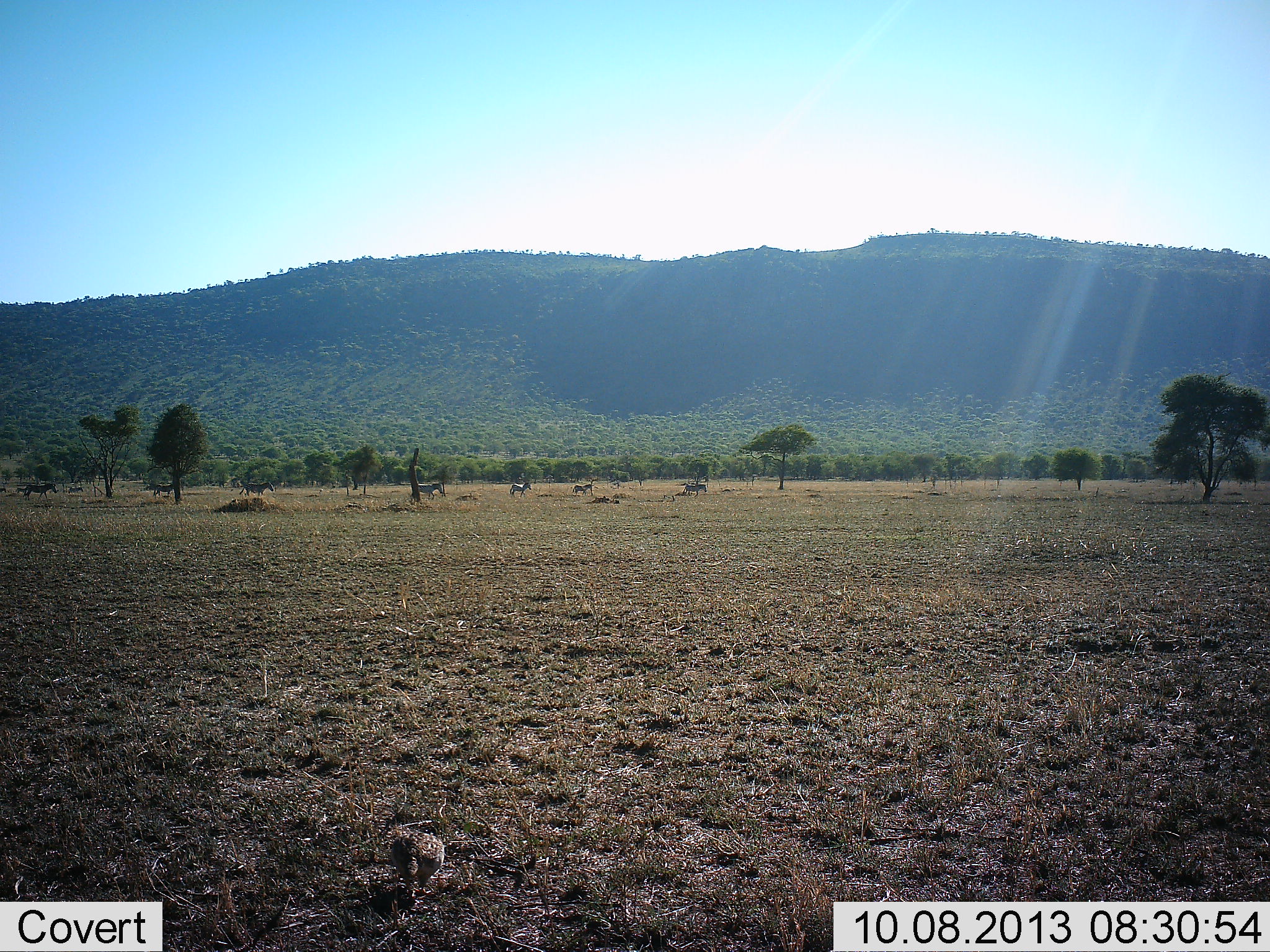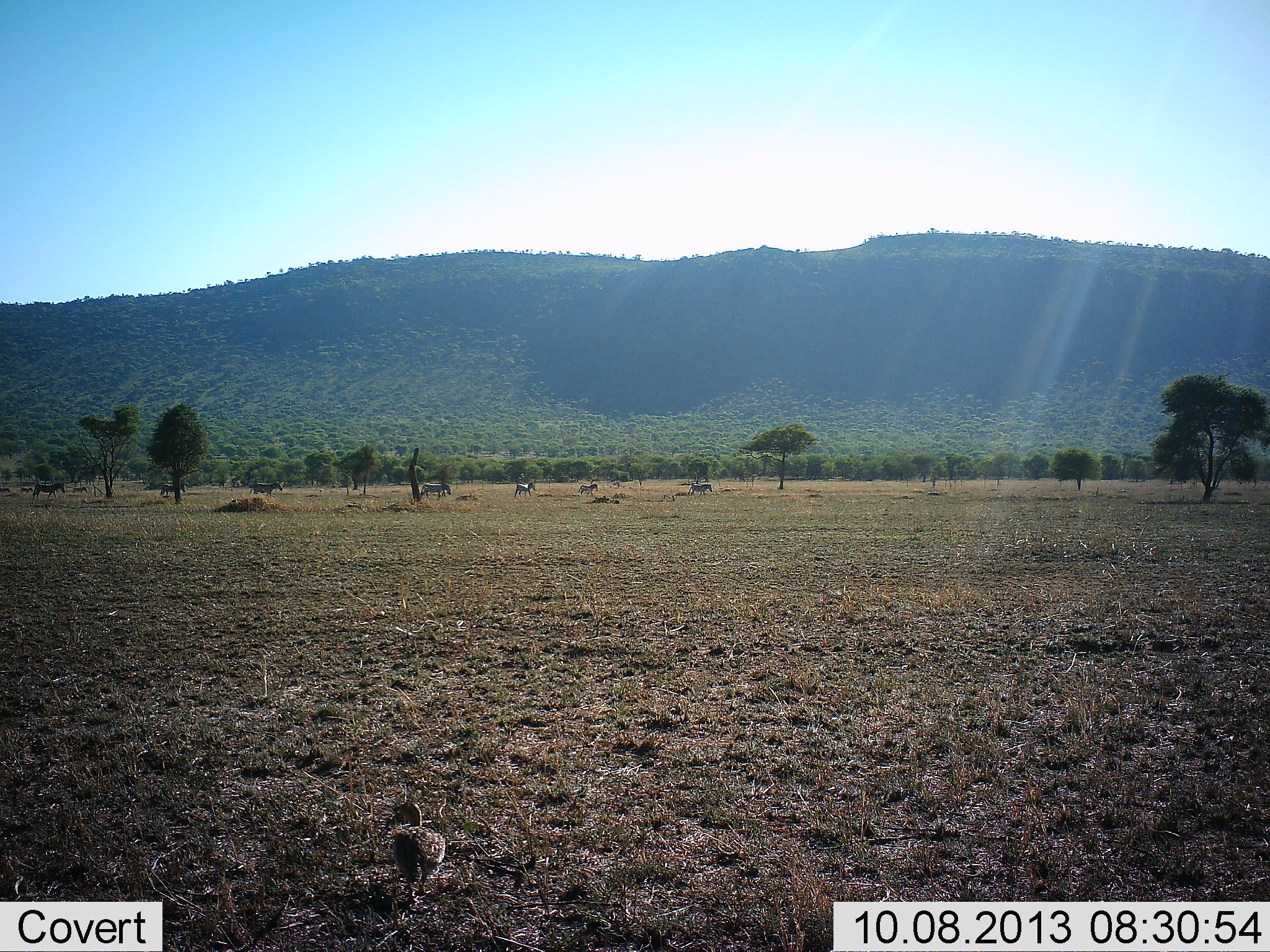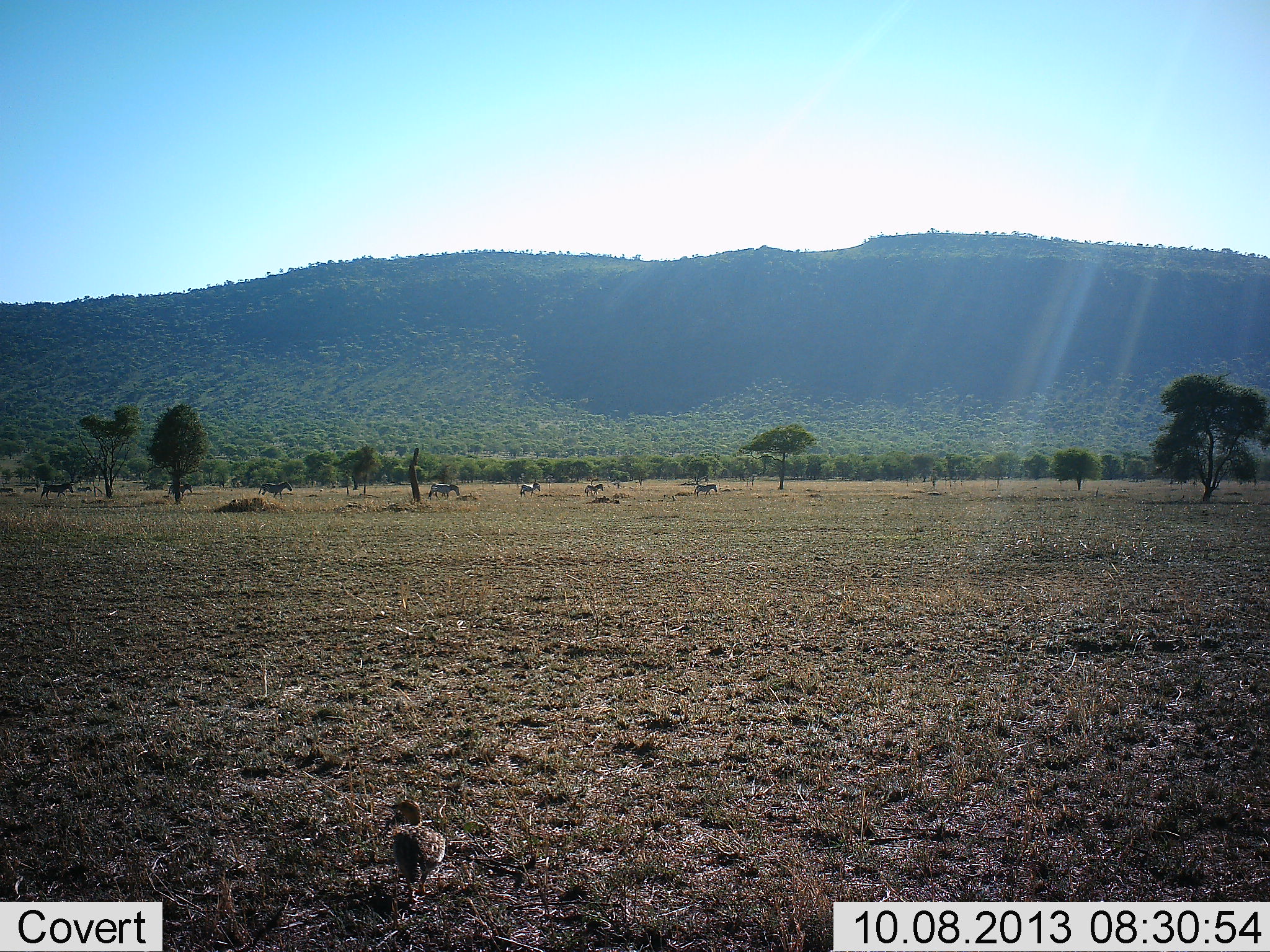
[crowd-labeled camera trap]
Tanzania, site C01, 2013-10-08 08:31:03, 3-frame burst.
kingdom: Animalia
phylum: Chordata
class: Aves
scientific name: Aves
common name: bird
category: otherbird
Otherbird (bird) (Aves), count 1. Behavior (volunteer vote fractions): standing 60%, resting 5%, moving 10%, interacting 0%. Young present (vote fraction): 0%. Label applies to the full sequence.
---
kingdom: Animalia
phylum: Chordata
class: Mammalia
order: Perissodactyla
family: Equidae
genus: Equus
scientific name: Equus quagga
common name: plains zebra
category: zebra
Zebra (plains zebra) (Equus quagga), count 10. Behavior (volunteer vote fractions): standing 6%, resting 0%, moving 100%, interacting 0%. Young present (vote fraction): 6%. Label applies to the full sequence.